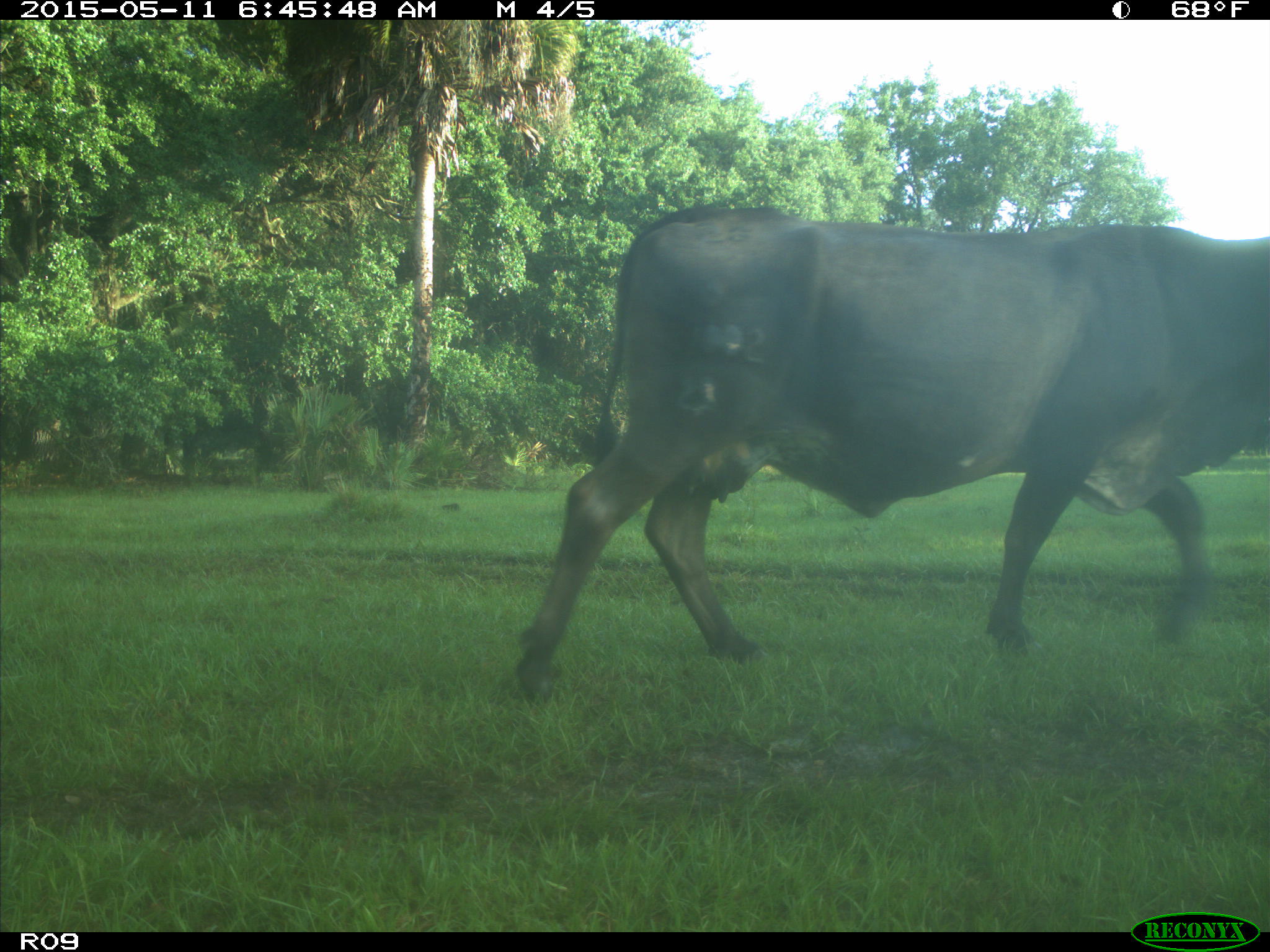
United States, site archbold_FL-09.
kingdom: Animalia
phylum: Chordata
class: Mammalia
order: Artiodactyla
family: Bovidae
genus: Bos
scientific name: Bos taurus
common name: domestic cow